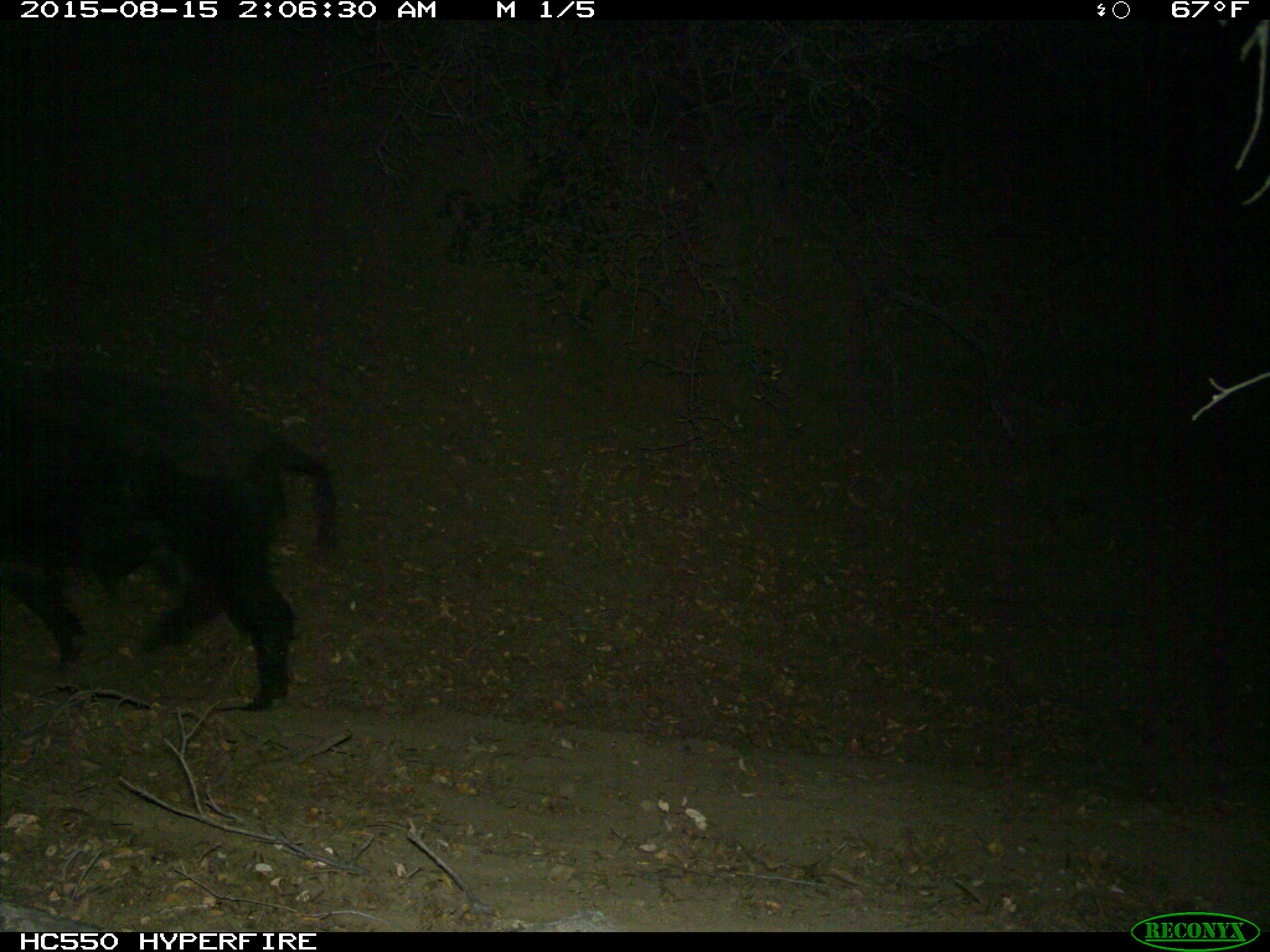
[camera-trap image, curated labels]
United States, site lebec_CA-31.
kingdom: Animalia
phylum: Chordata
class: Mammalia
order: Artiodactyla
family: Suidae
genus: Sus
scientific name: Sus scrofa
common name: wild boar